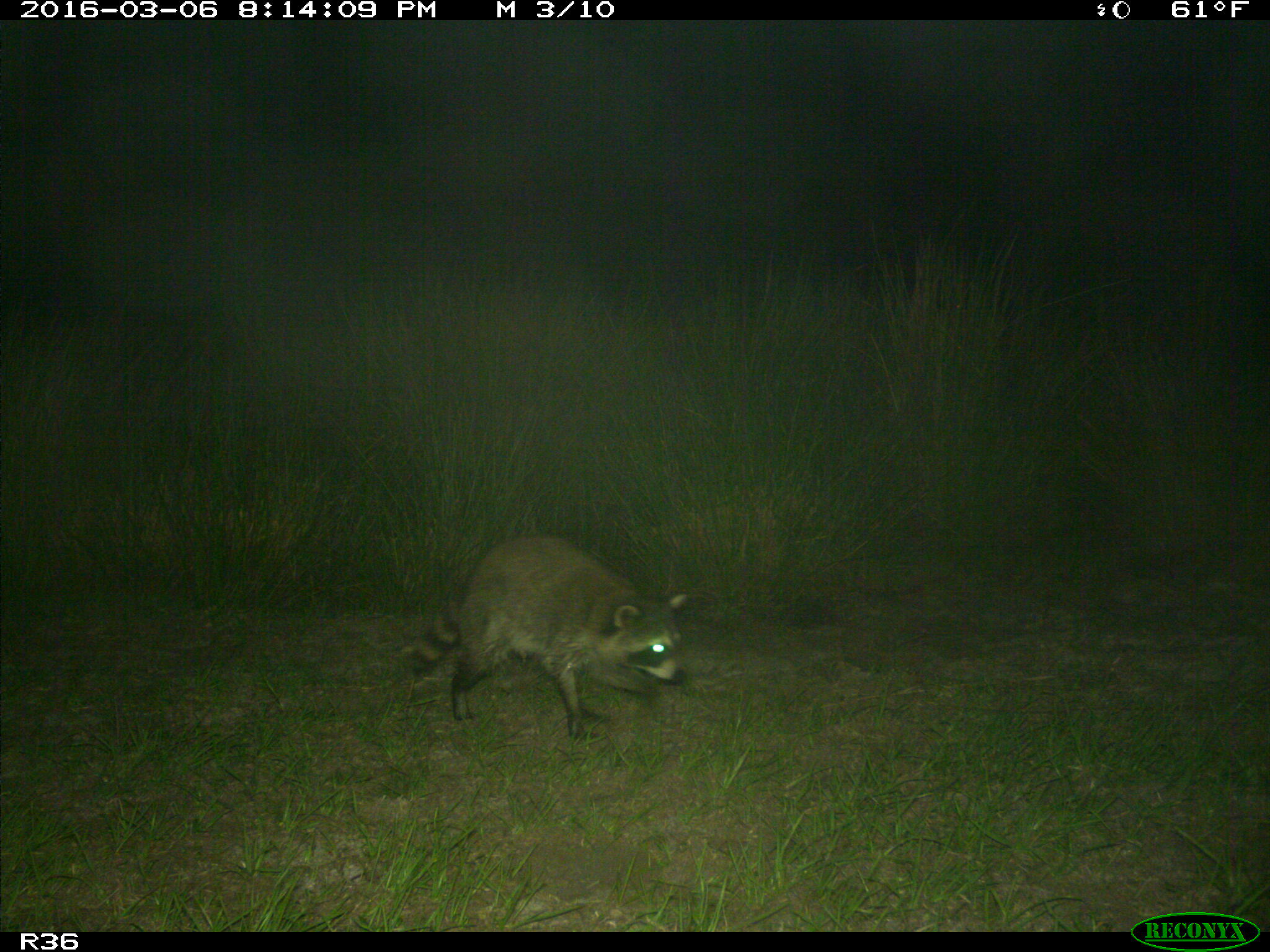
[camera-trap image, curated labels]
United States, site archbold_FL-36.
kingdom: Animalia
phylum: Chordata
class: Mammalia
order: Carnivora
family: Procyonidae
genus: Procyon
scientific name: Procyon lotor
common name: common raccoon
Procyon lotor (common raccoon).